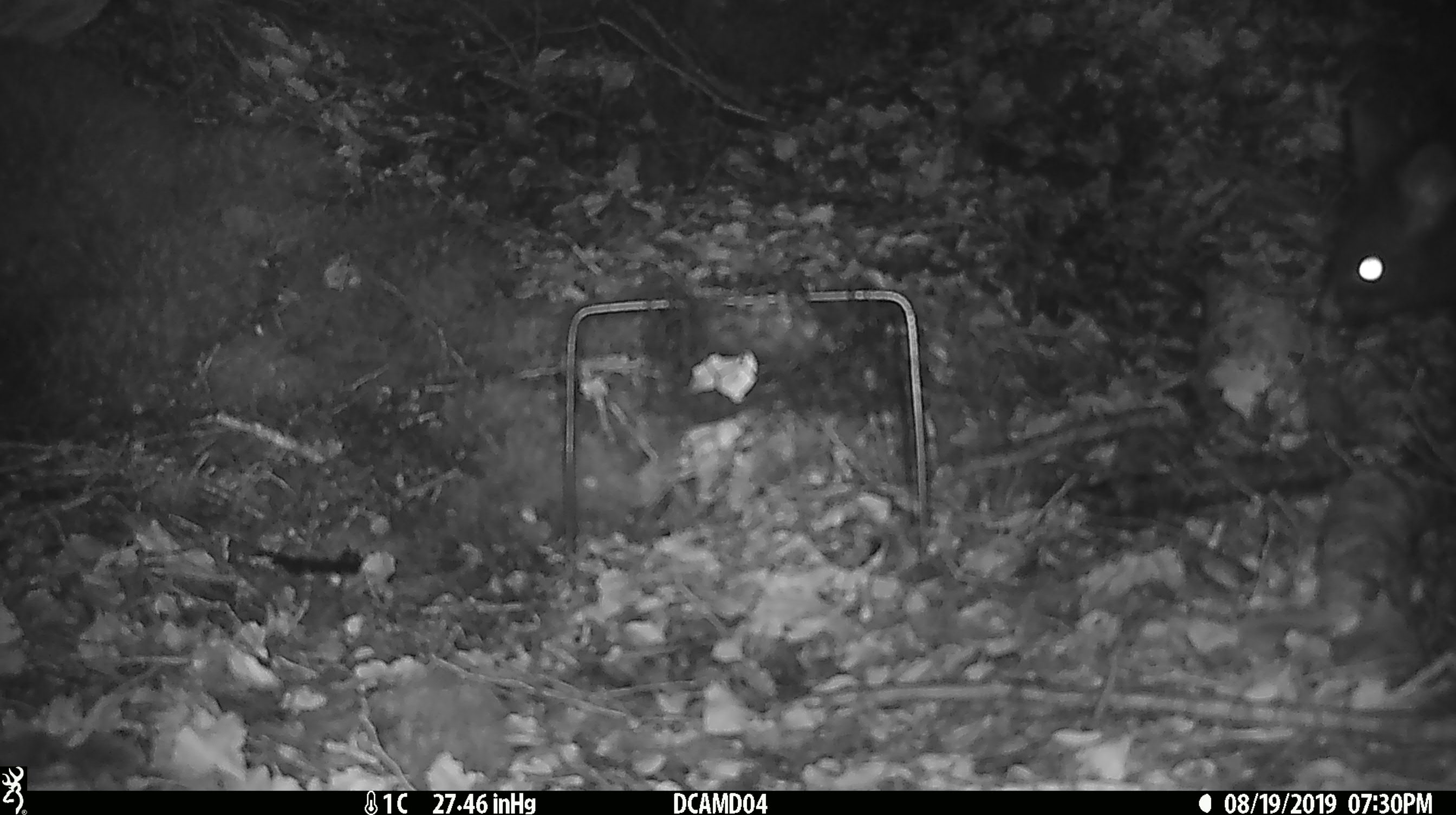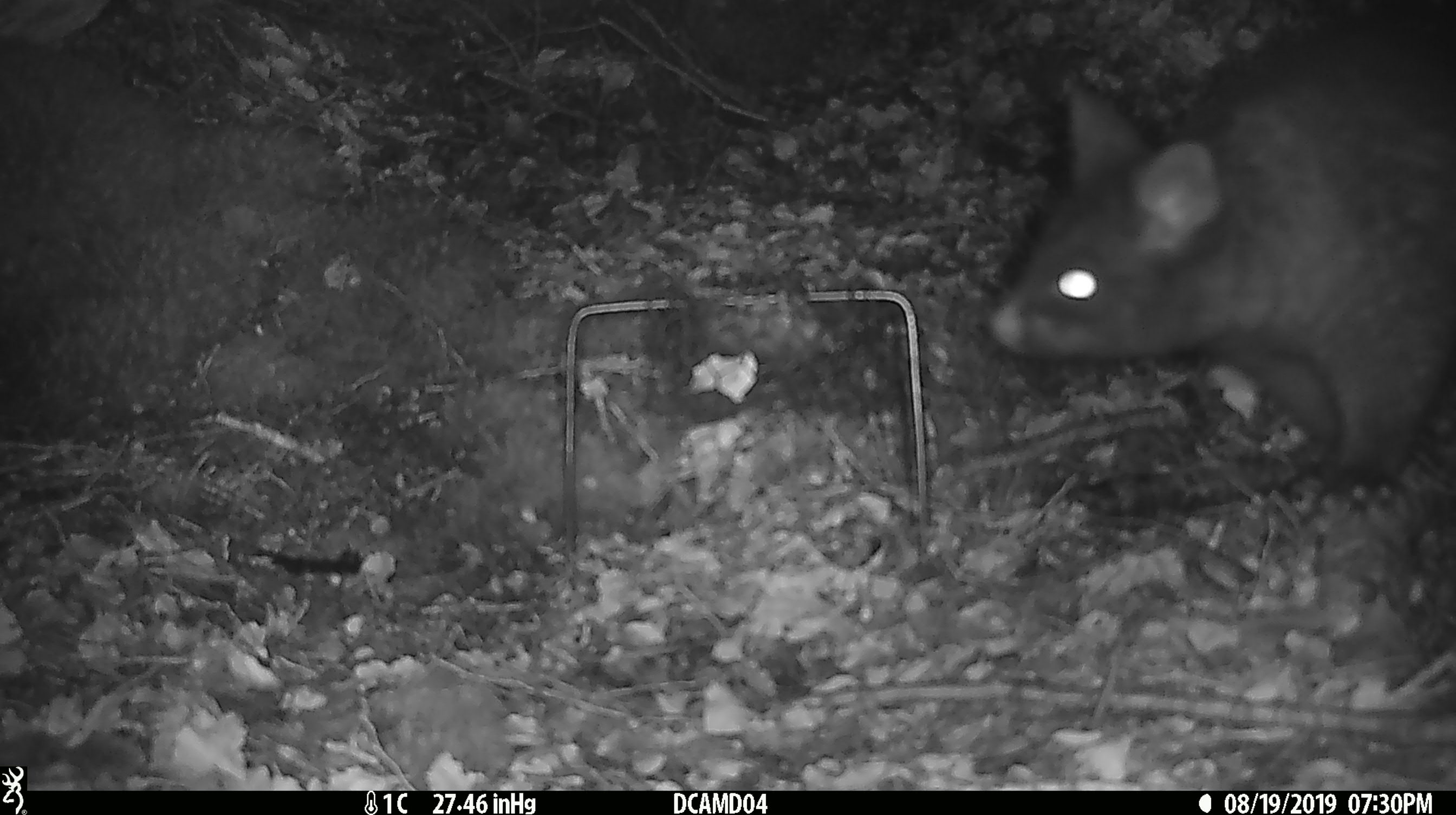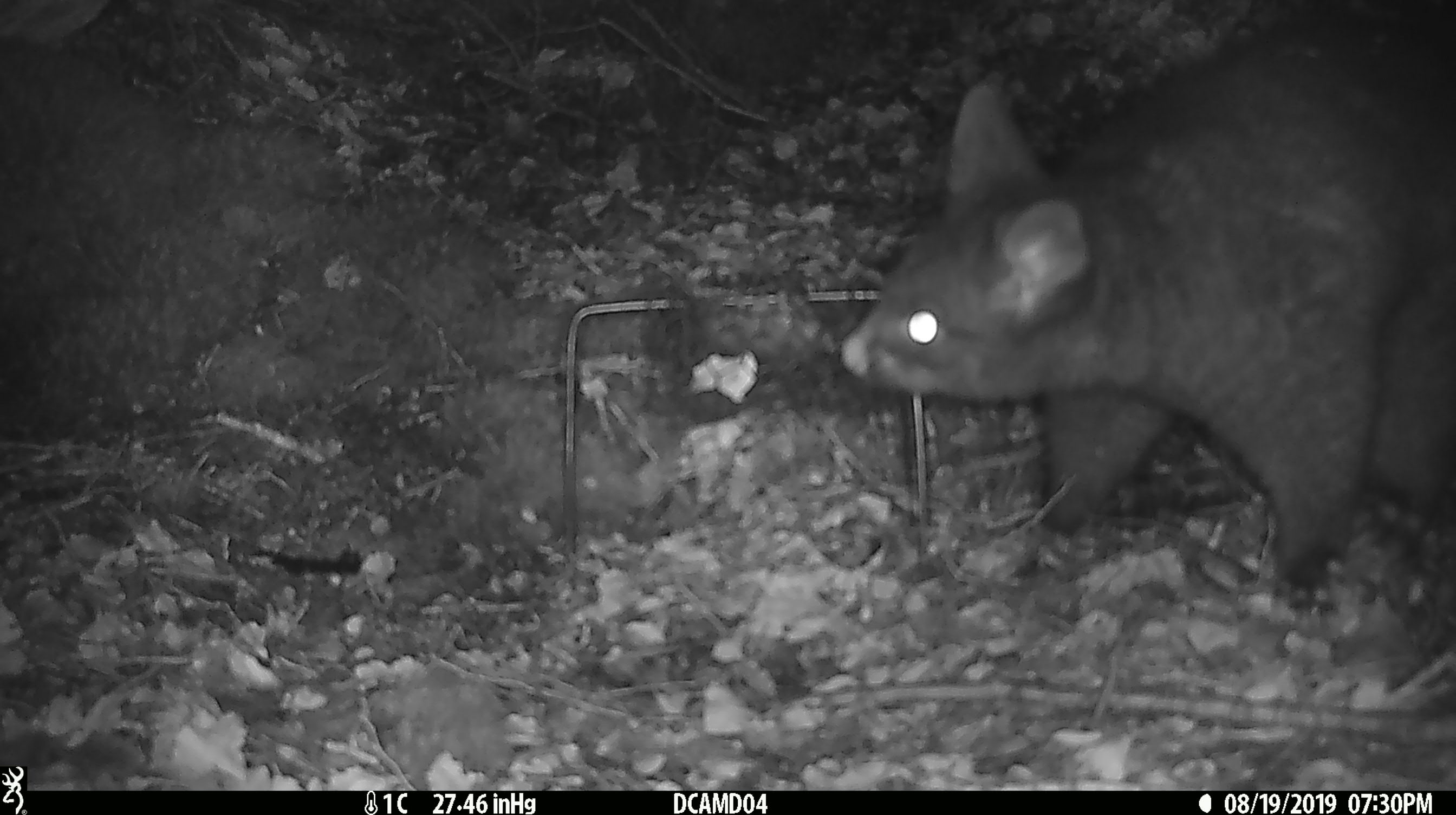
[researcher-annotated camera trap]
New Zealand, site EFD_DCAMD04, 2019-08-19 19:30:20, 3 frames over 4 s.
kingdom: Animalia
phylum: Chordata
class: Mammalia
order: Diprotodontia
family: Phalangeridae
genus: Trichosurus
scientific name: Trichosurus vulpecula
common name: common brushtail possum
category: possum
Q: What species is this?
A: Possum (common brushtail possum) (Trichosurus vulpecula).